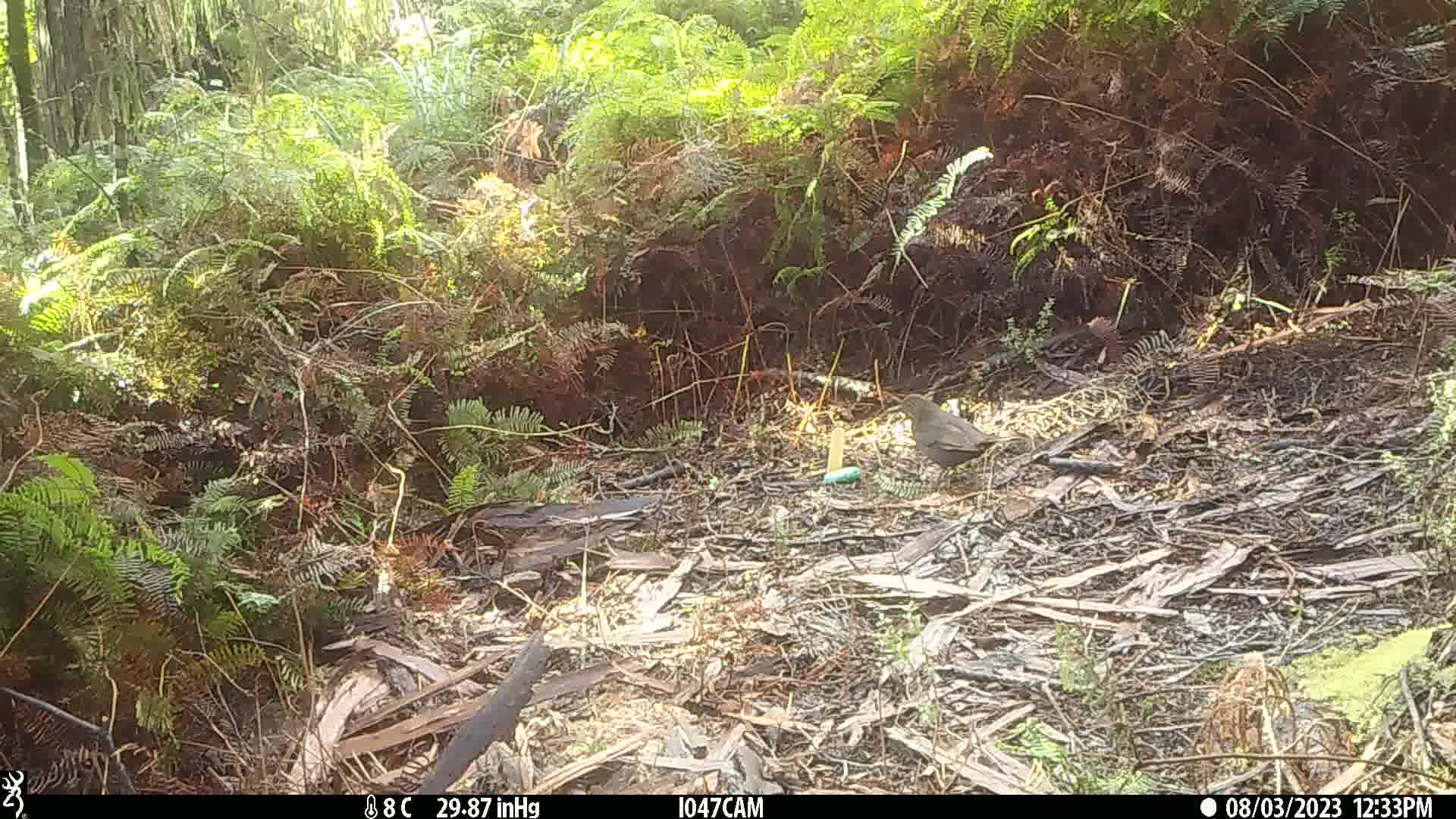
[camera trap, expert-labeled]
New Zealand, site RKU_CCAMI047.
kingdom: Animalia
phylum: Chordata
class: Aves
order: Passeriformes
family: Turdidae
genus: Turdus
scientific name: Turdus merula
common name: eurasian blackbird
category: blackbird